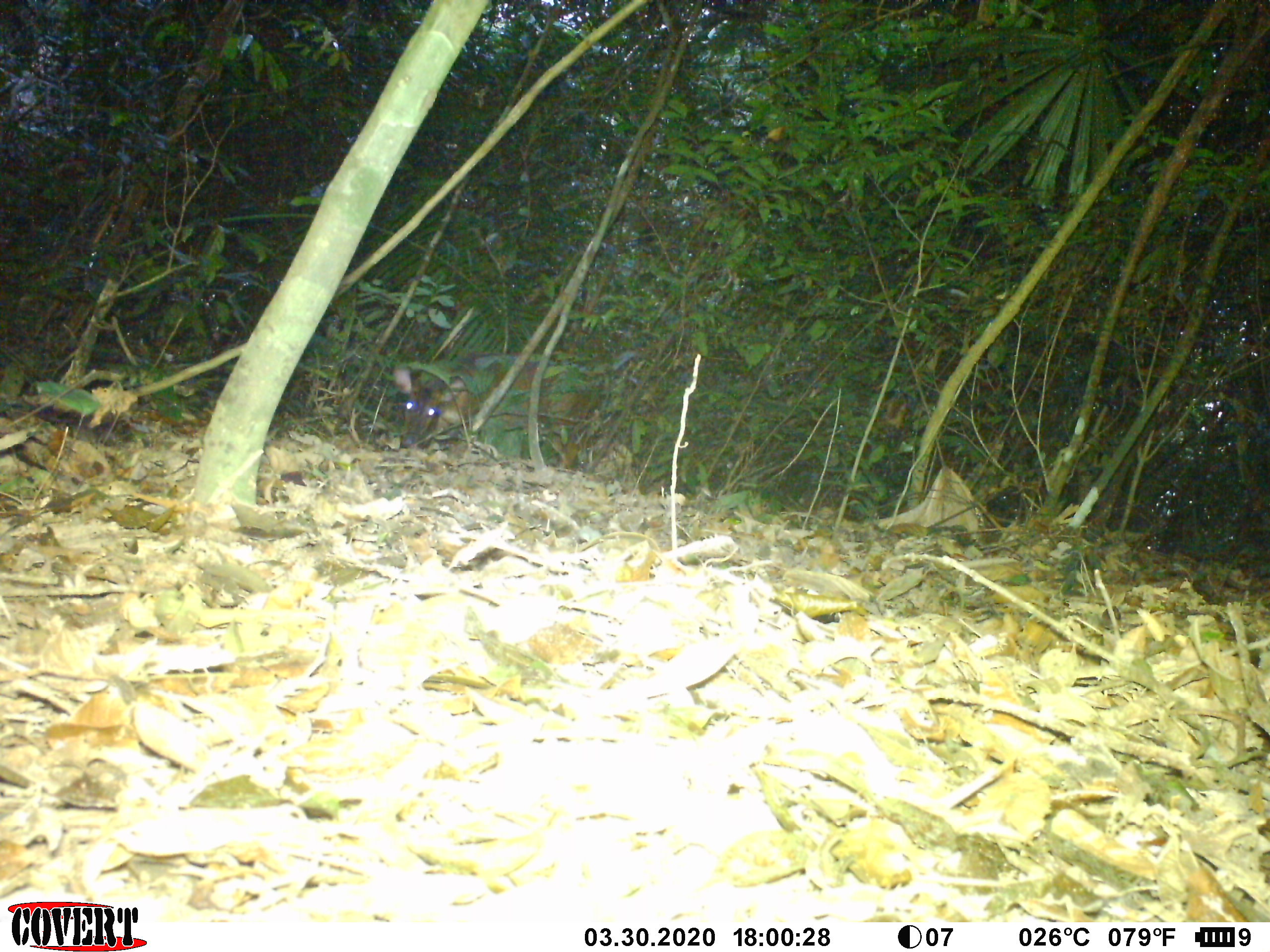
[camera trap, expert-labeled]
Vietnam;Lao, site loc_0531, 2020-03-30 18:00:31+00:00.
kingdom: Animalia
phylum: Chordata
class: Mammalia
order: Artiodactyla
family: Cervidae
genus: Muntiacus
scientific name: Muntiacus vuquangensis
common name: large-antlered muntjac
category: large antlered muntjac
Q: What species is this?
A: Large antlered muntjac (large-antlered muntjac) (Muntiacus vuquangensis).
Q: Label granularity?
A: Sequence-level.